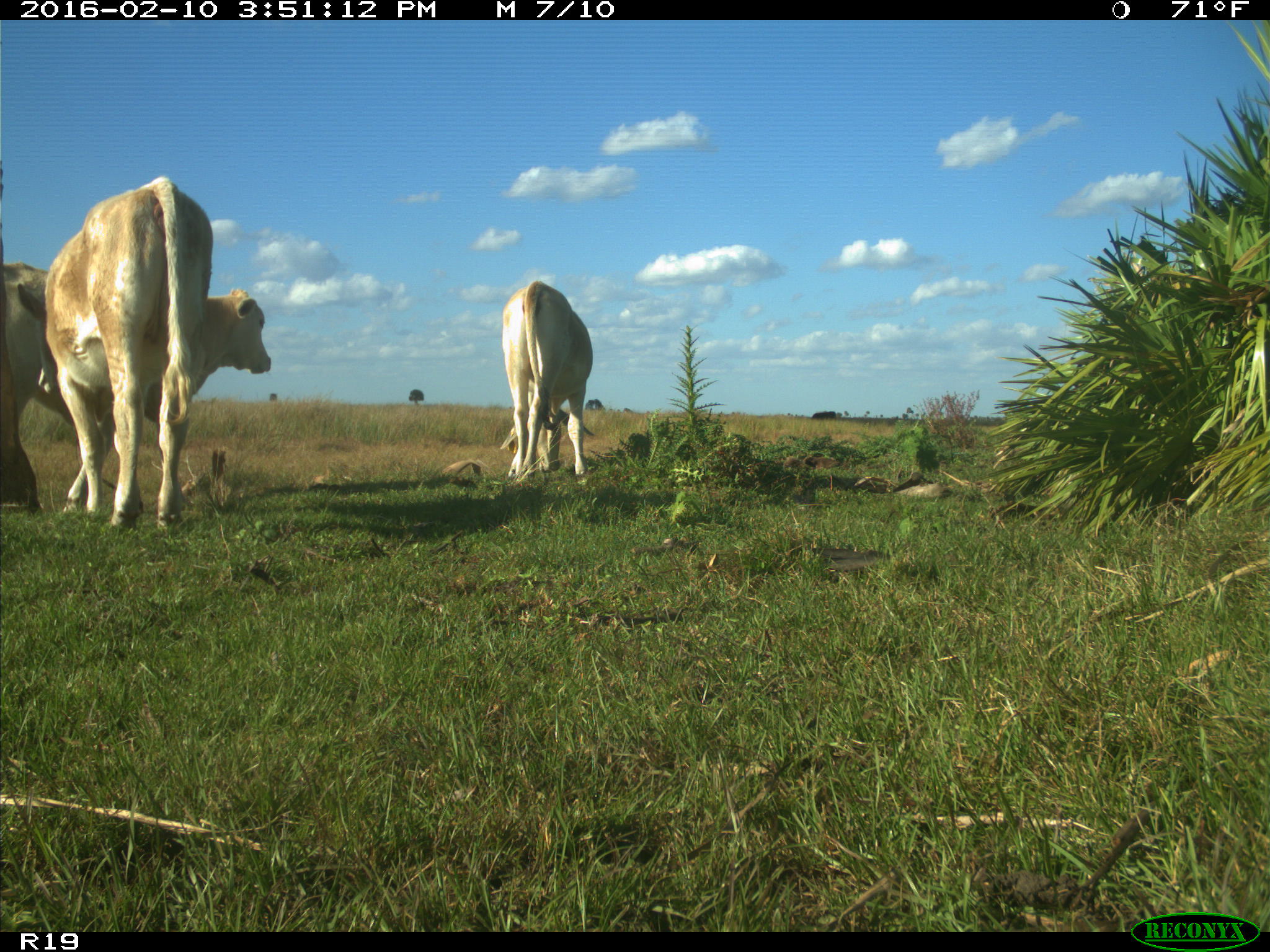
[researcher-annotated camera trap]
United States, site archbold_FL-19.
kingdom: Animalia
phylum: Chordata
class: Mammalia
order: Artiodactyla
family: Bovidae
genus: Bos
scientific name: Bos taurus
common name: domestic cow